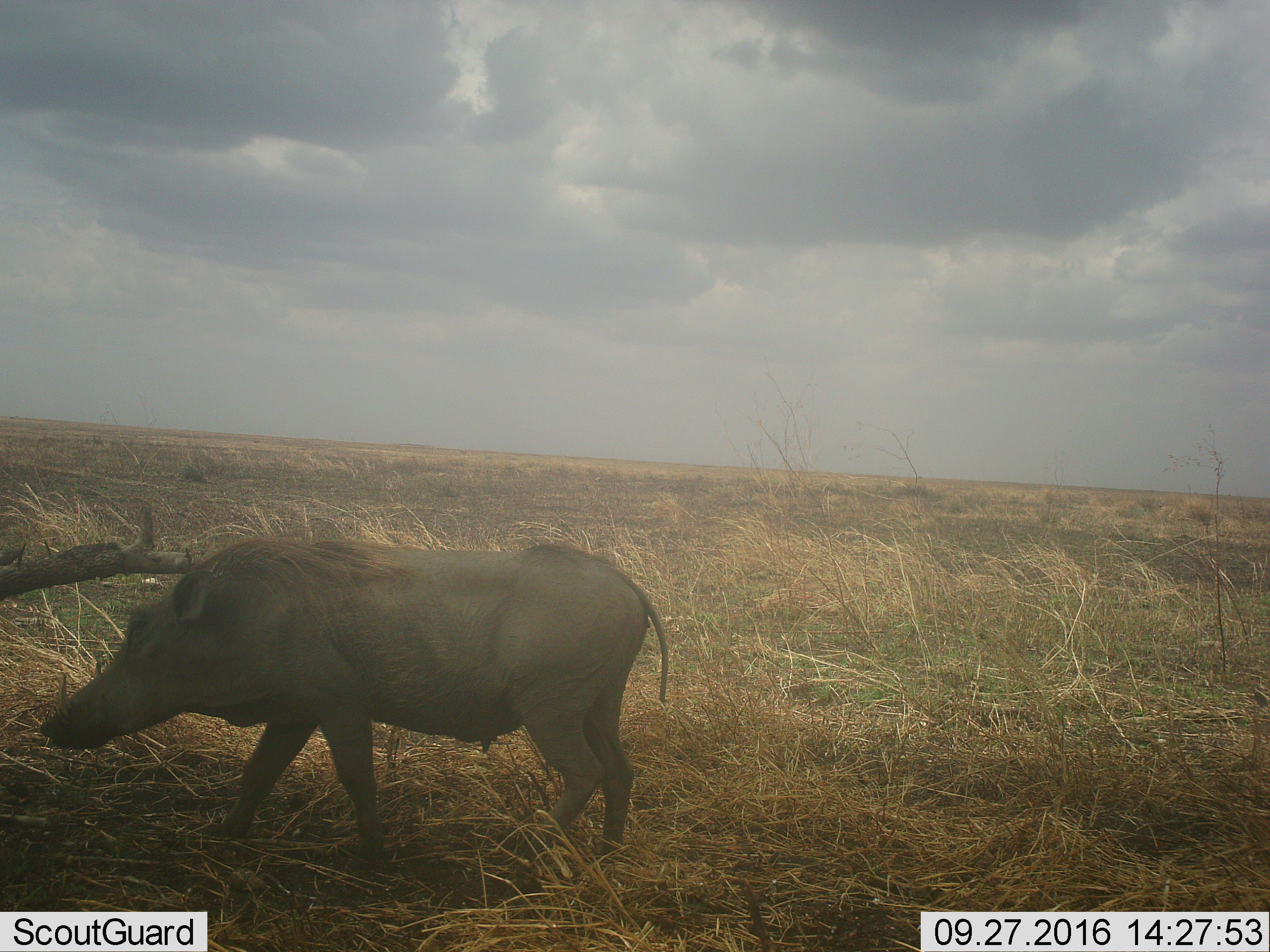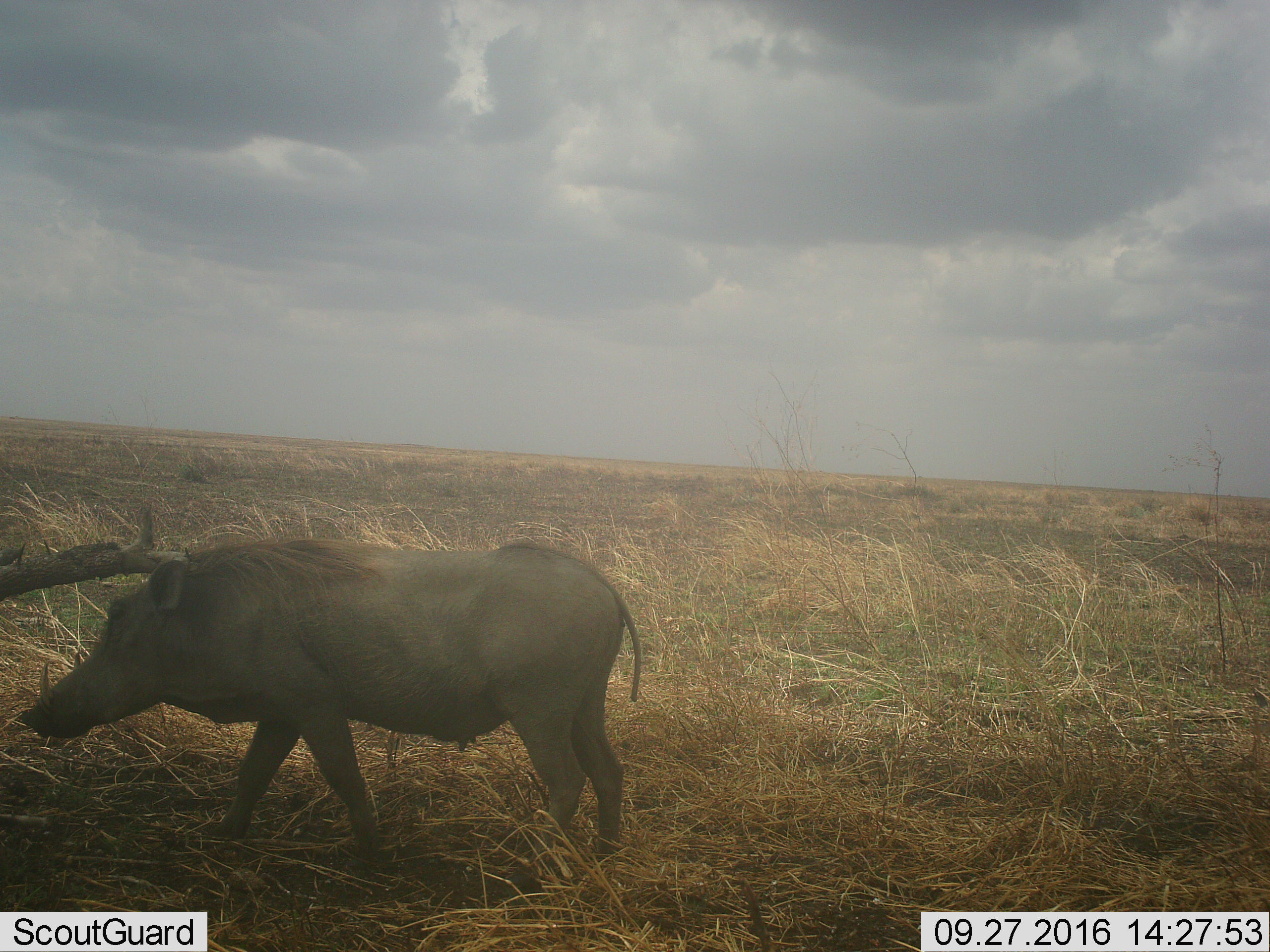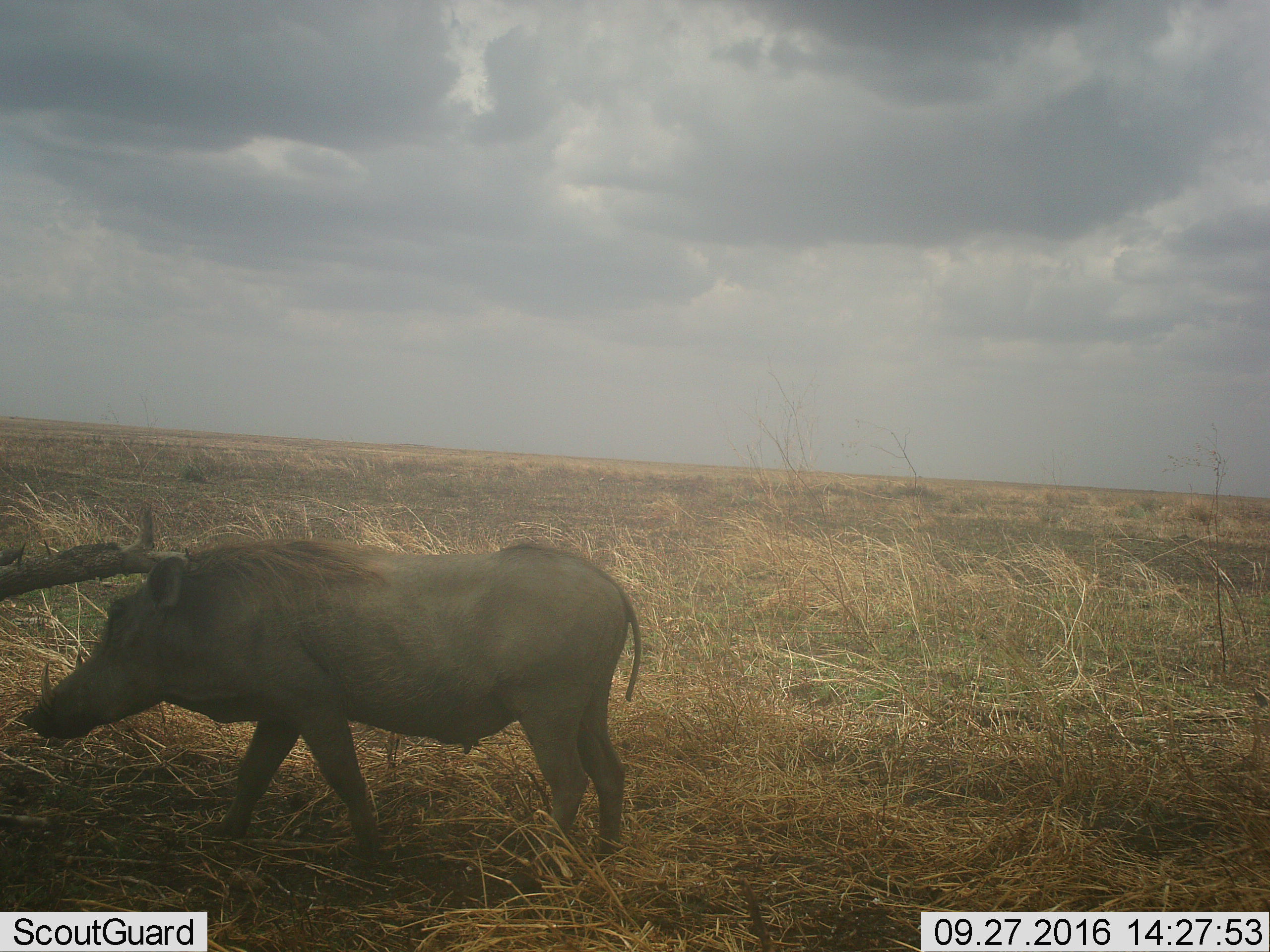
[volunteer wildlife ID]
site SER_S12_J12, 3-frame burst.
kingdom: Animalia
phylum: Chordata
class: Mammalia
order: Artiodactyla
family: Suidae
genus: Phacochoerus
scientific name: Phacochoerus africanus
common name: warthog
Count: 1.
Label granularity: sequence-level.